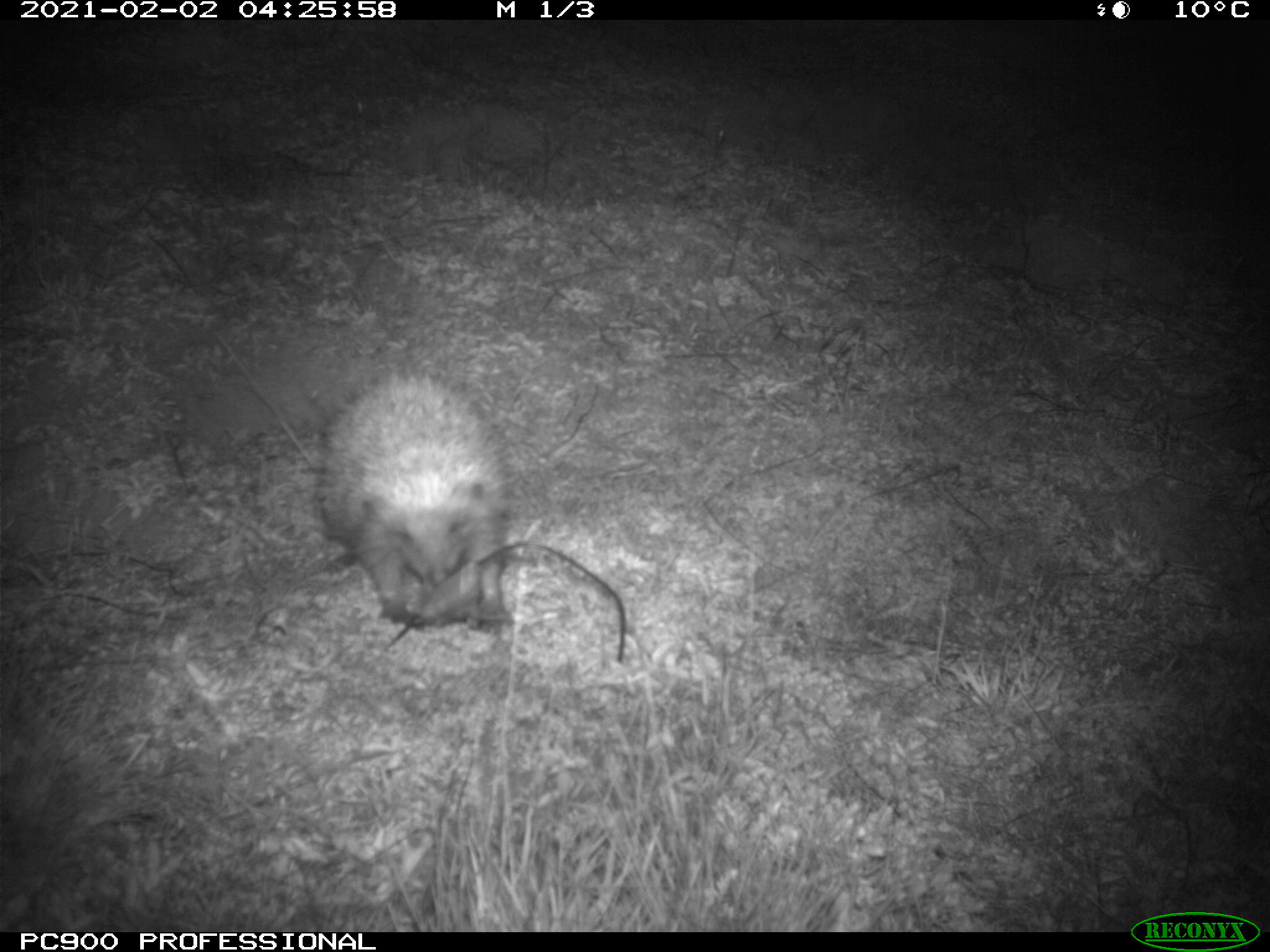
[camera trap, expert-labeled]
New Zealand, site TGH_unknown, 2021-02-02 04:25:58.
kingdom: Animalia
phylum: Chordata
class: Mammalia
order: Eulipotyphla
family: Erinaceidae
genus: Erinaceus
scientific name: Erinaceus europaeus europaeus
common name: european hedgehog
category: hedgehog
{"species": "hedgehog (european hedgehog) (Erinaceus europaeus europaeus)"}